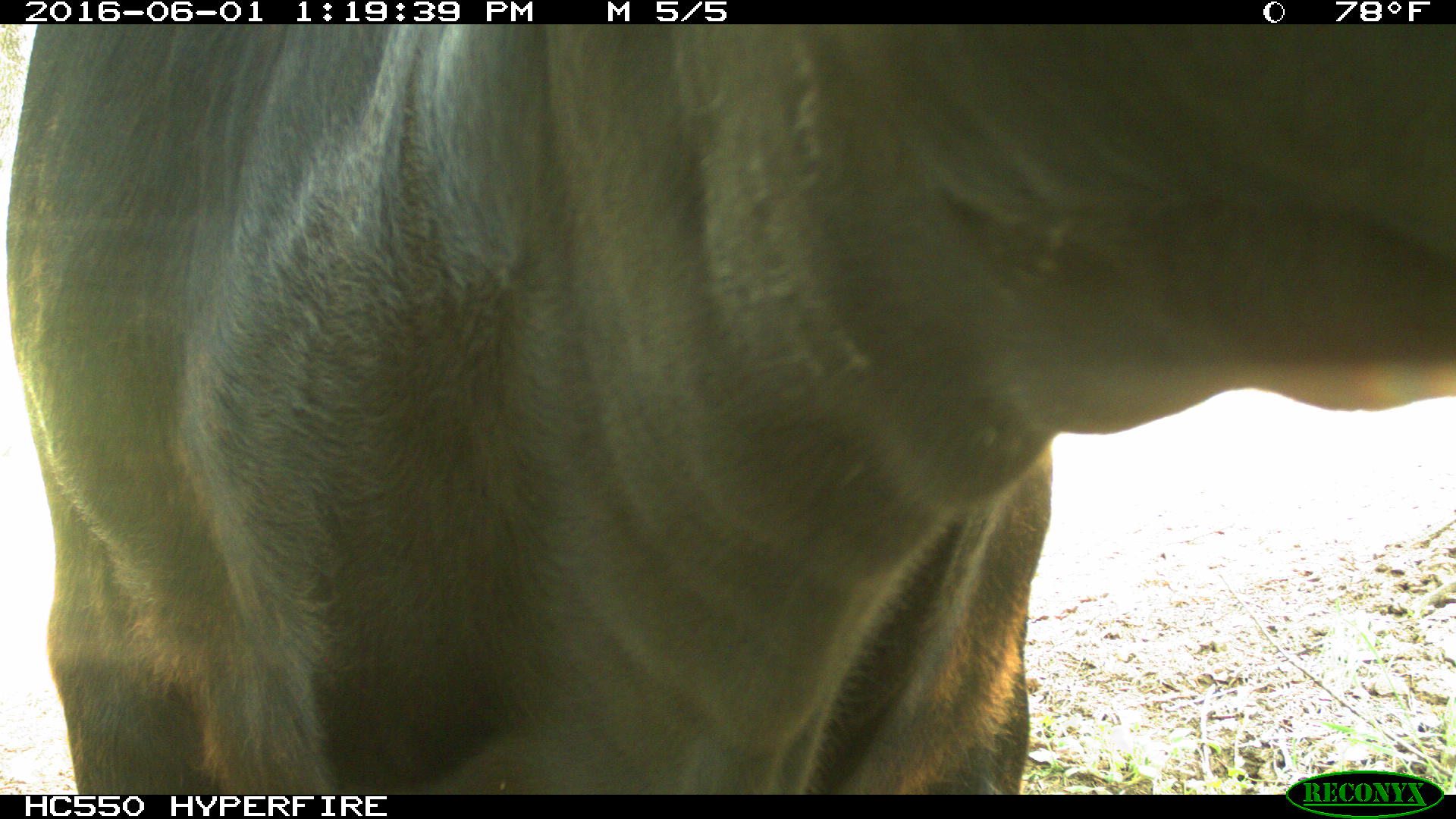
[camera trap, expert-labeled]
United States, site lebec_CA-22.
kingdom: Animalia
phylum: Chordata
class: Mammalia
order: Artiodactyla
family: Bovidae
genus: Bos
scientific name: Bos taurus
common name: domestic cow